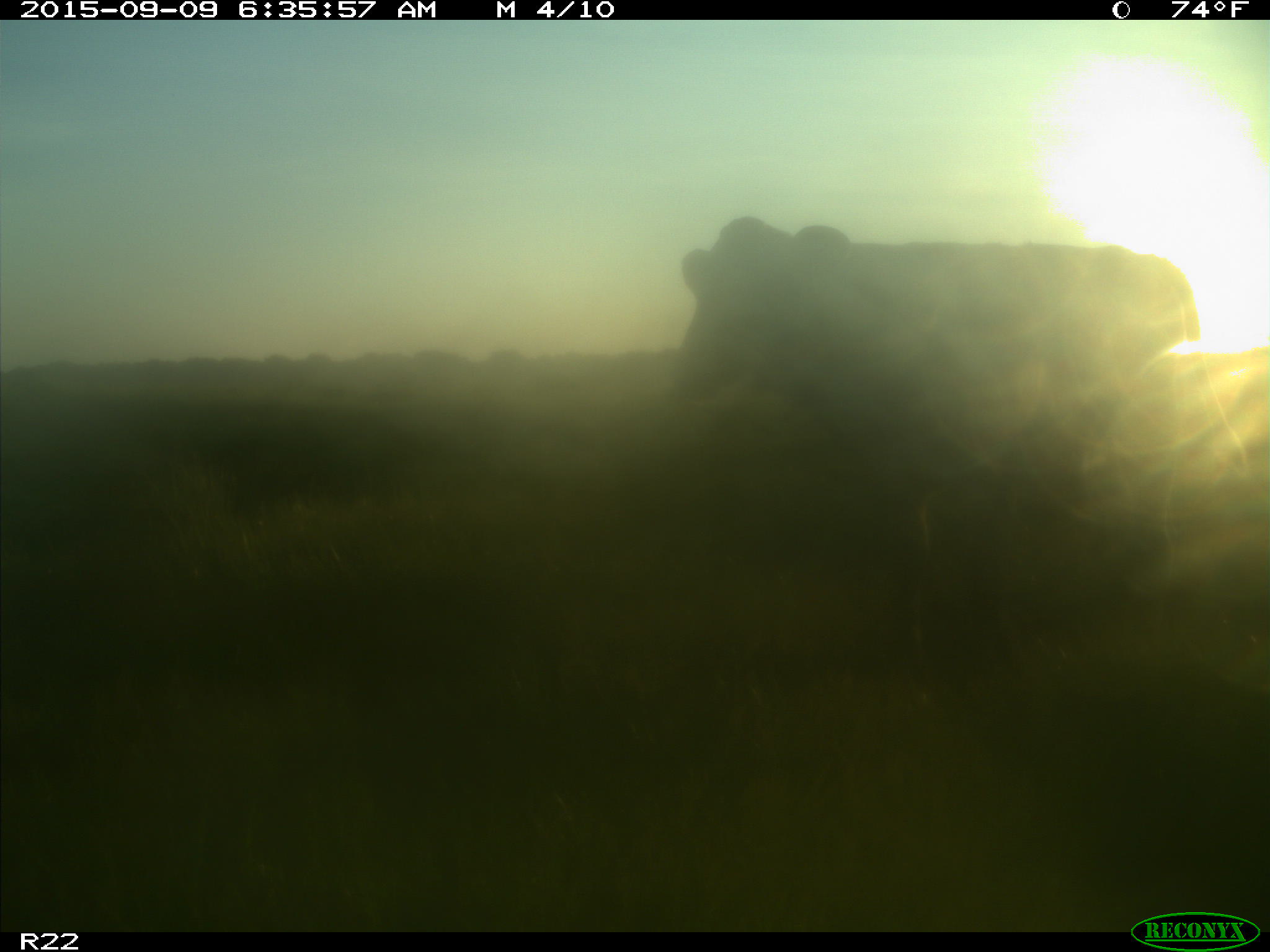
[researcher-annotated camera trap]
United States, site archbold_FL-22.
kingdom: Animalia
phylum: Chordata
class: Mammalia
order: Artiodactyla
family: Bovidae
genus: Bos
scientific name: Bos taurus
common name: domestic cow